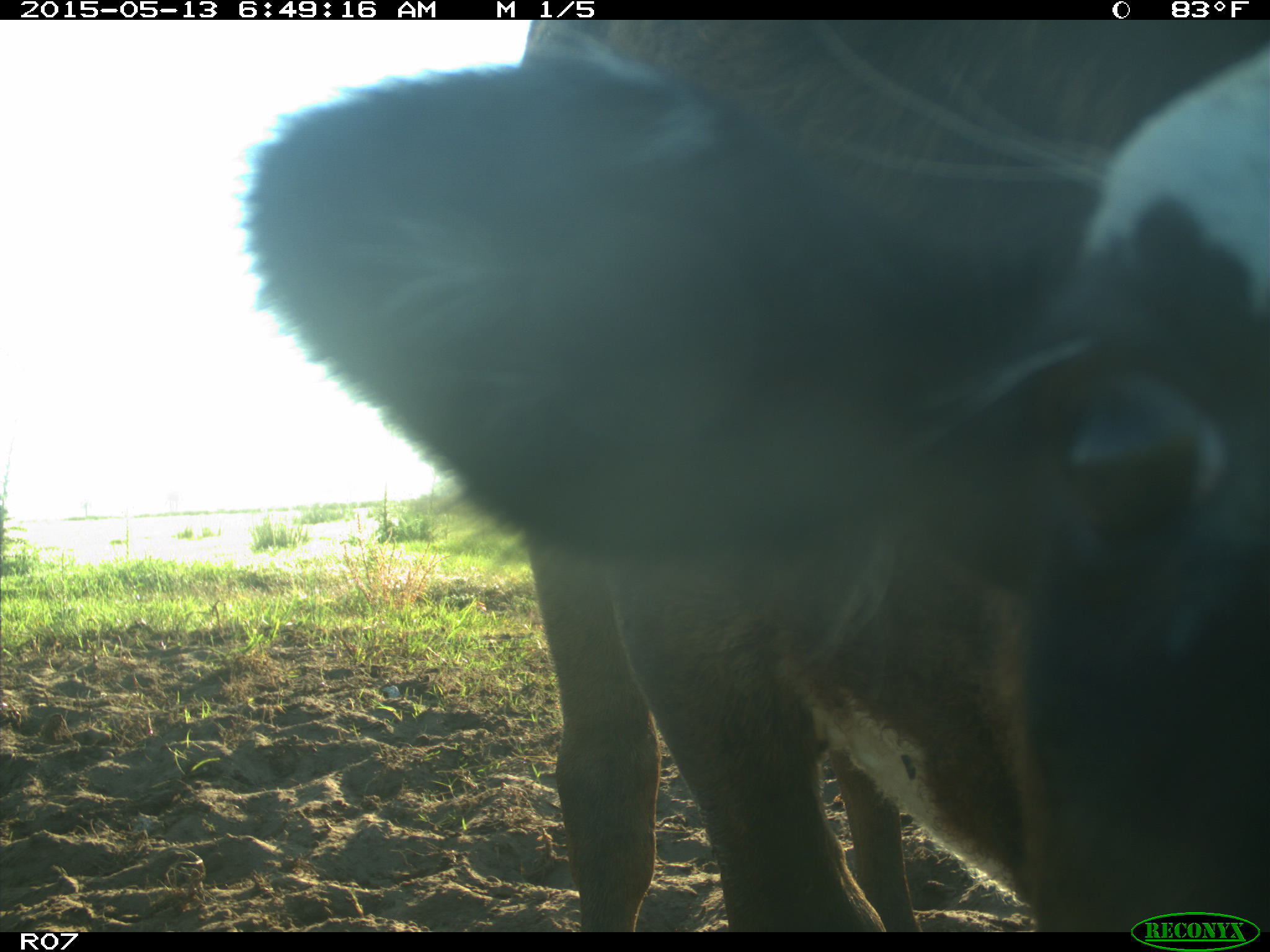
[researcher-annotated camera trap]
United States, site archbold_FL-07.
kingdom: Animalia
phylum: Chordata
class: Mammalia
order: Artiodactyla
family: Bovidae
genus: Bos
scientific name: Bos taurus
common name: domestic cow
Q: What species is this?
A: Bos taurus (domestic cow).